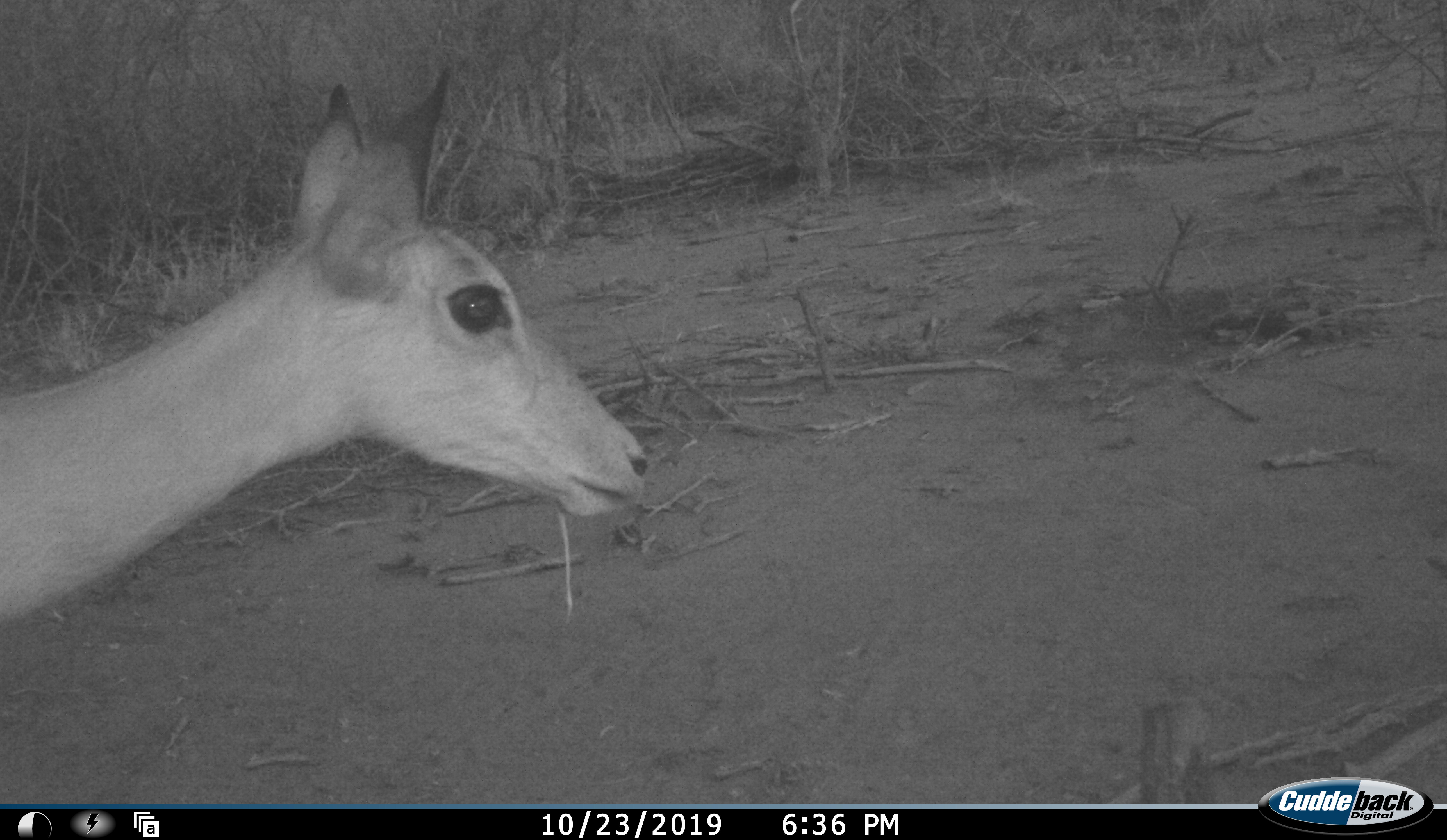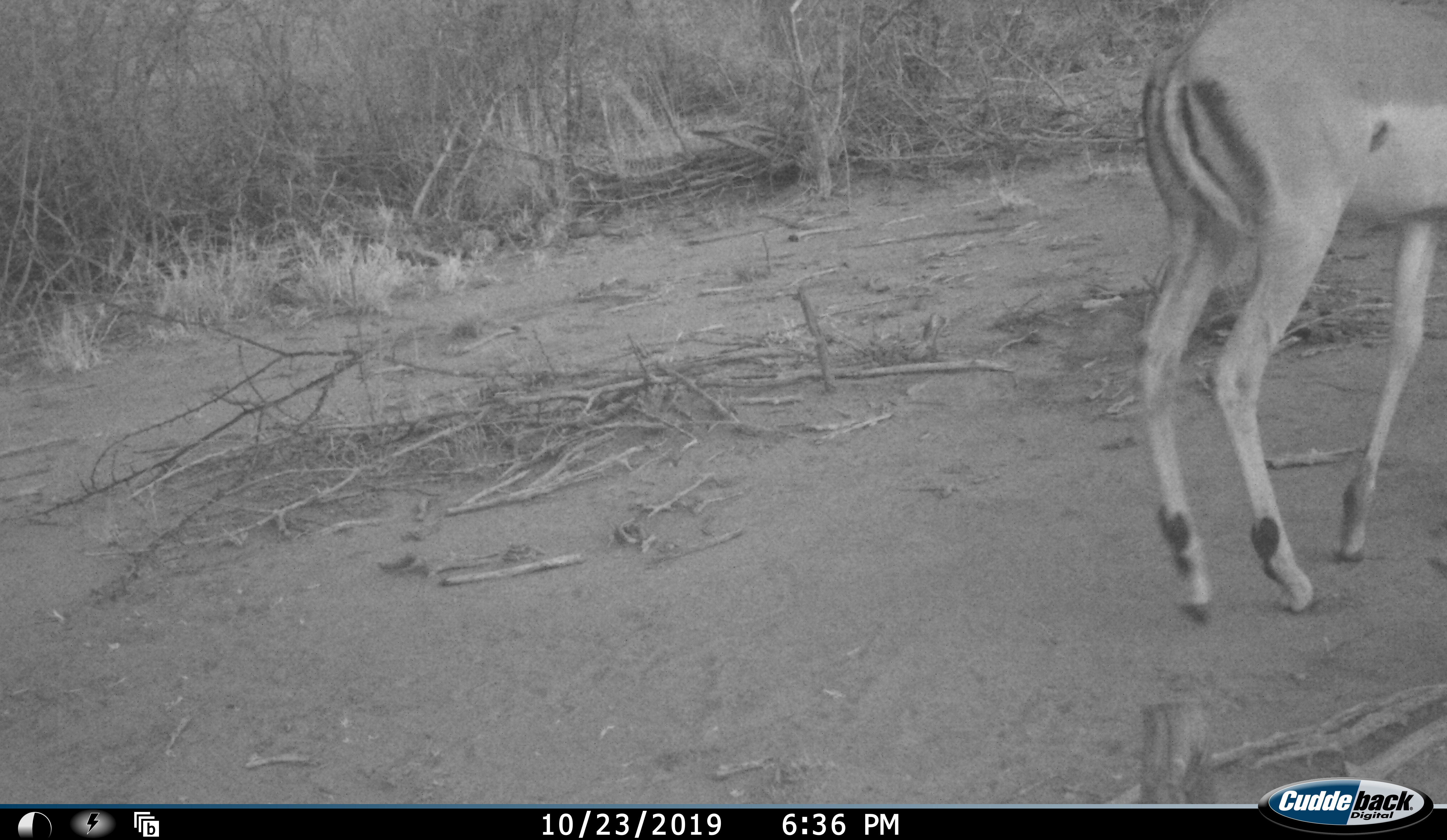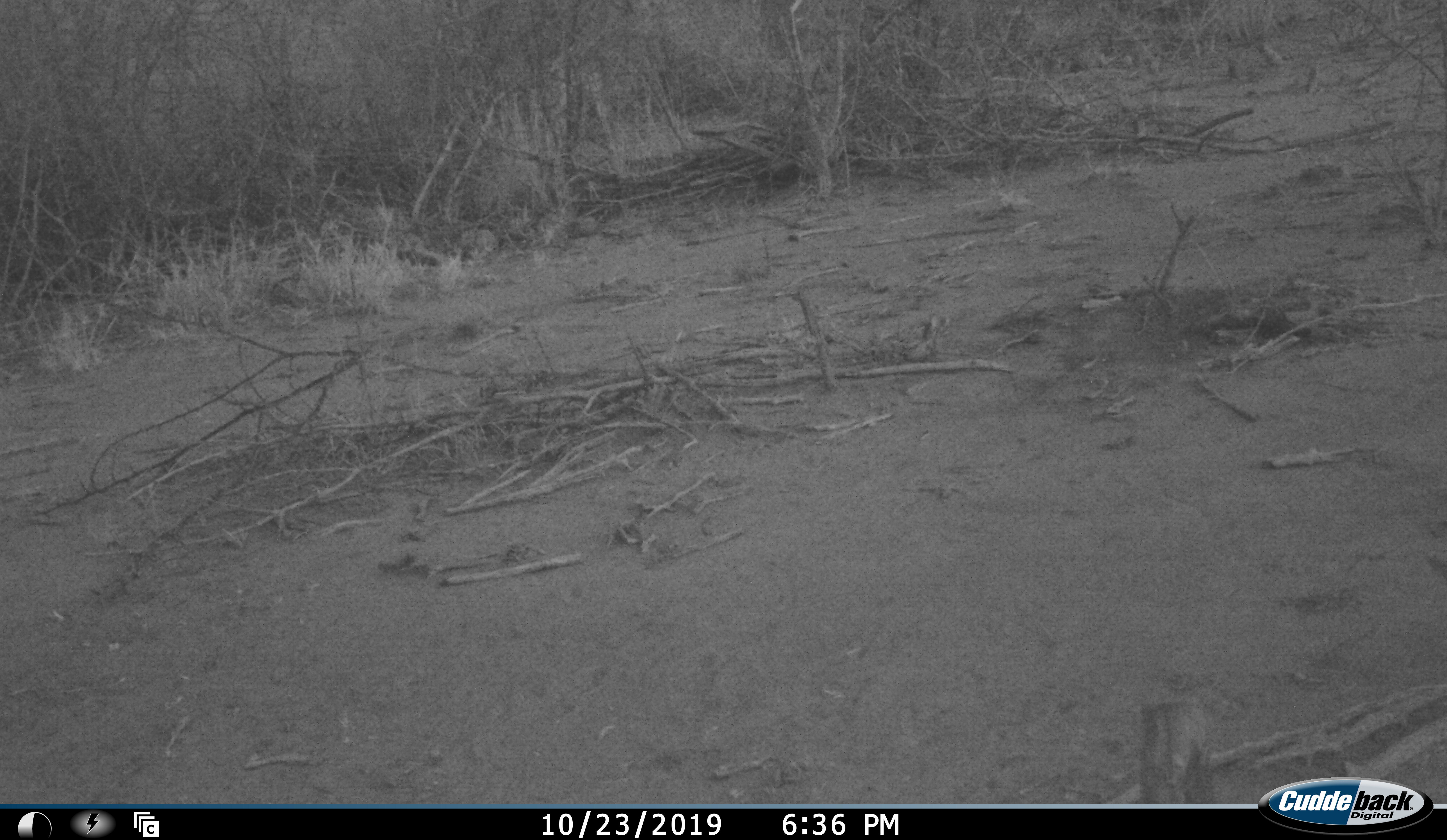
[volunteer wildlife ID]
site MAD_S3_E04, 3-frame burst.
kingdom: Animalia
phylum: Chordata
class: Mammalia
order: Artiodactyla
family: Bovidae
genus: Aepyceros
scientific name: Aepyceros melampus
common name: impala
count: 1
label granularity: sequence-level